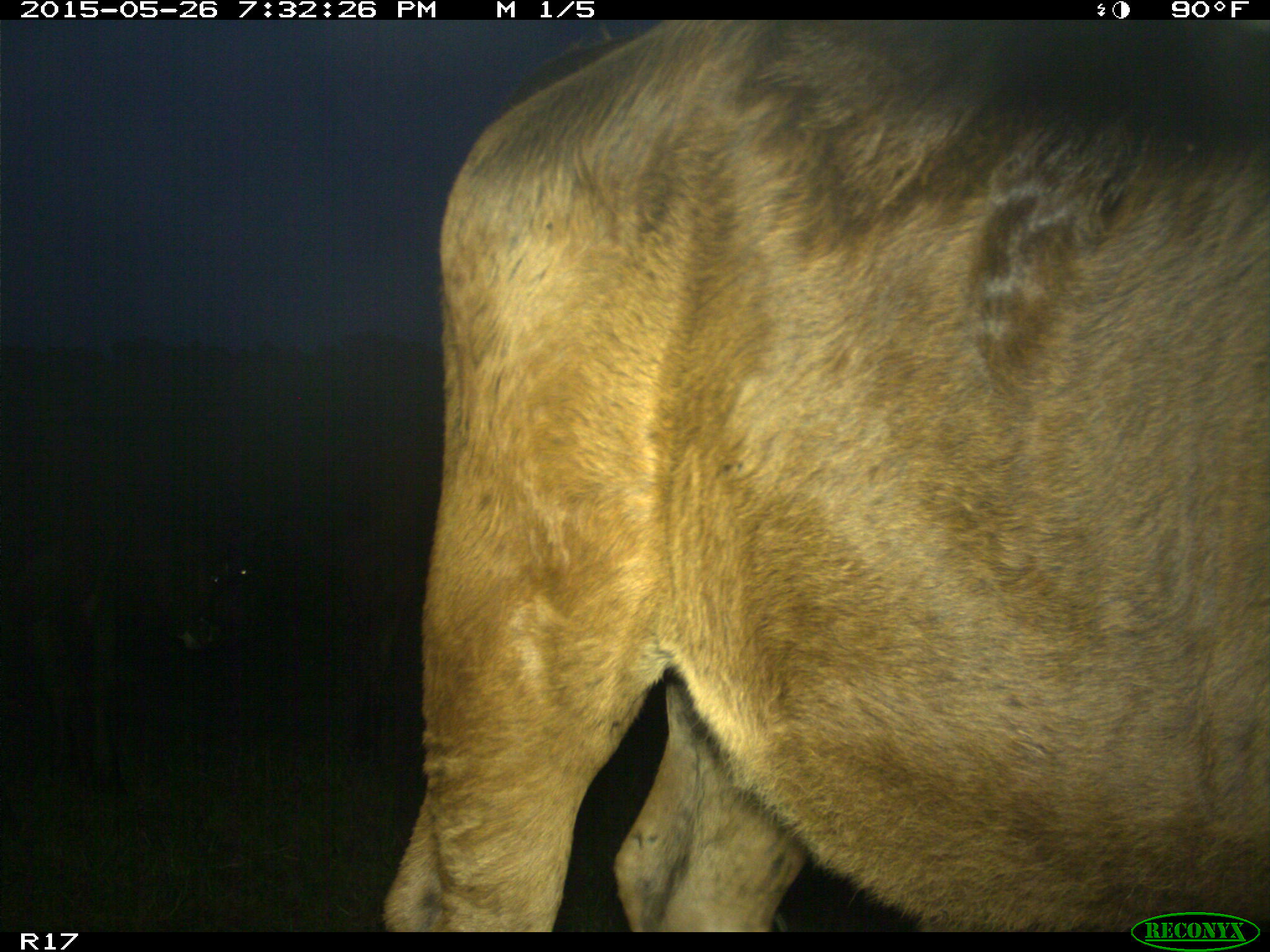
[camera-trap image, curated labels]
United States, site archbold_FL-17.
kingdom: Animalia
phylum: Chordata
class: Mammalia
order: Artiodactyla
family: Bovidae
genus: Bos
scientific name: Bos taurus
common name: domestic cow